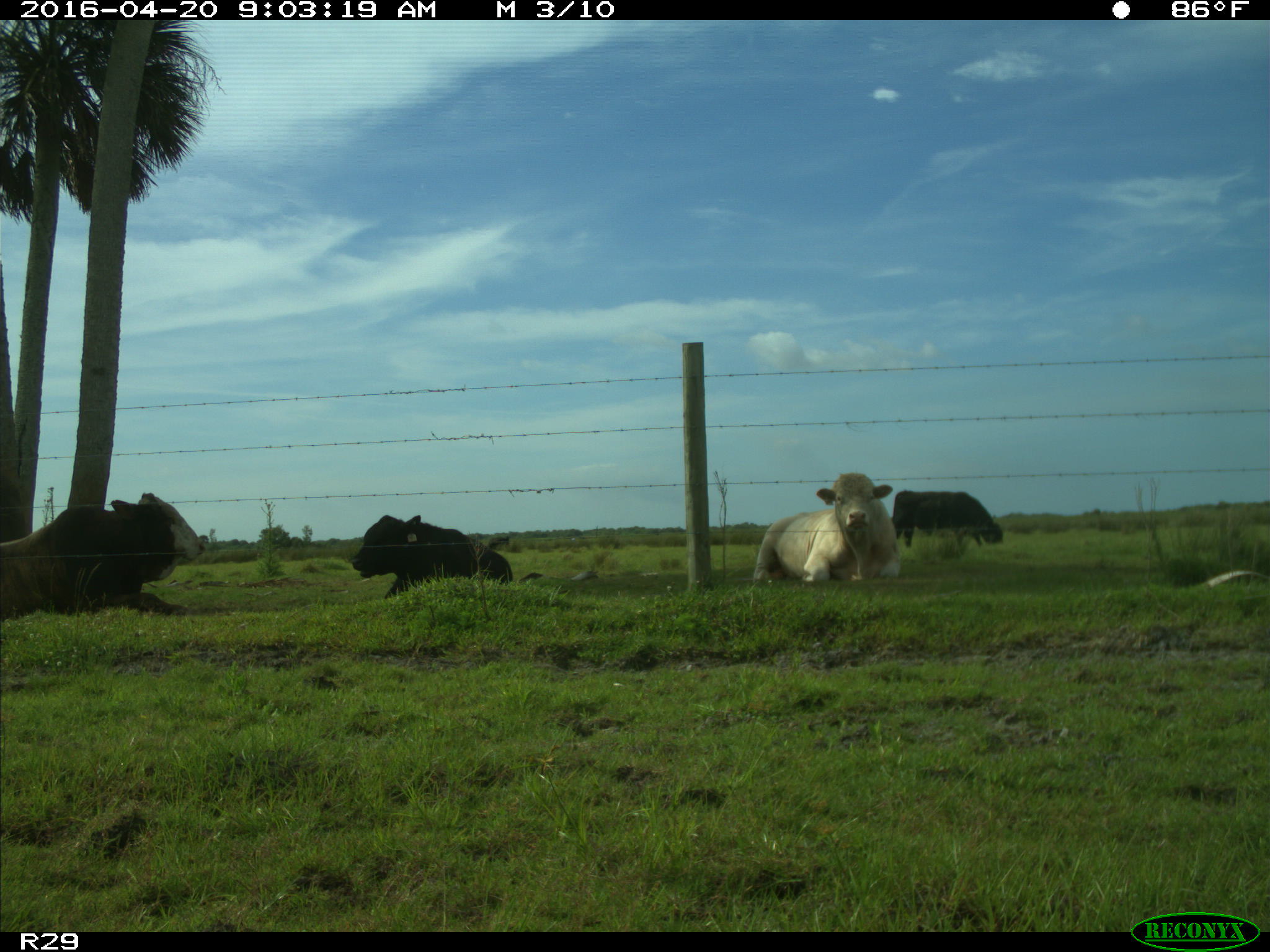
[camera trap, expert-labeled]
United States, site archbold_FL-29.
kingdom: Animalia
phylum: Chordata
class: Mammalia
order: Artiodactyla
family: Bovidae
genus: Bos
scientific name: Bos taurus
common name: domestic cow